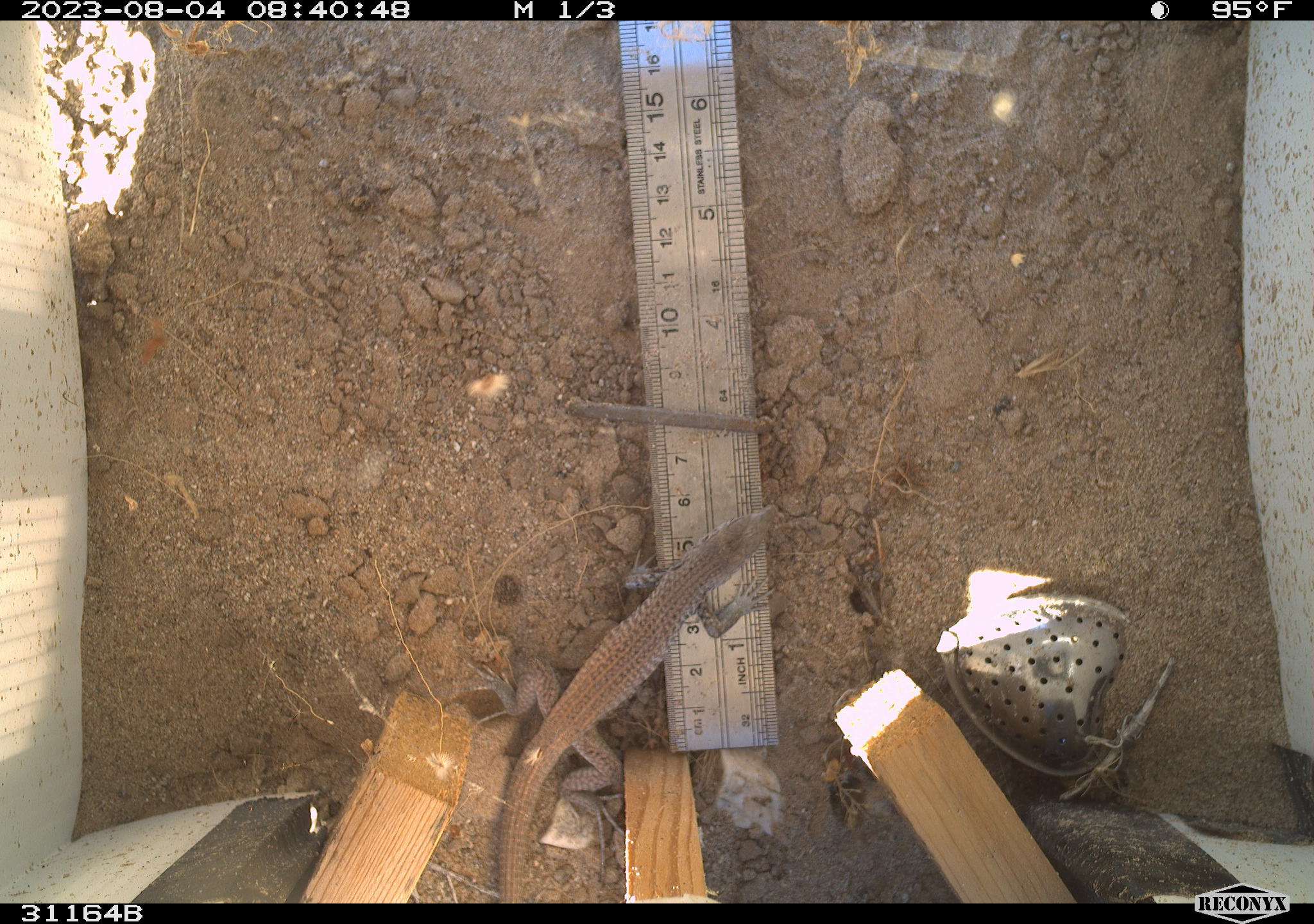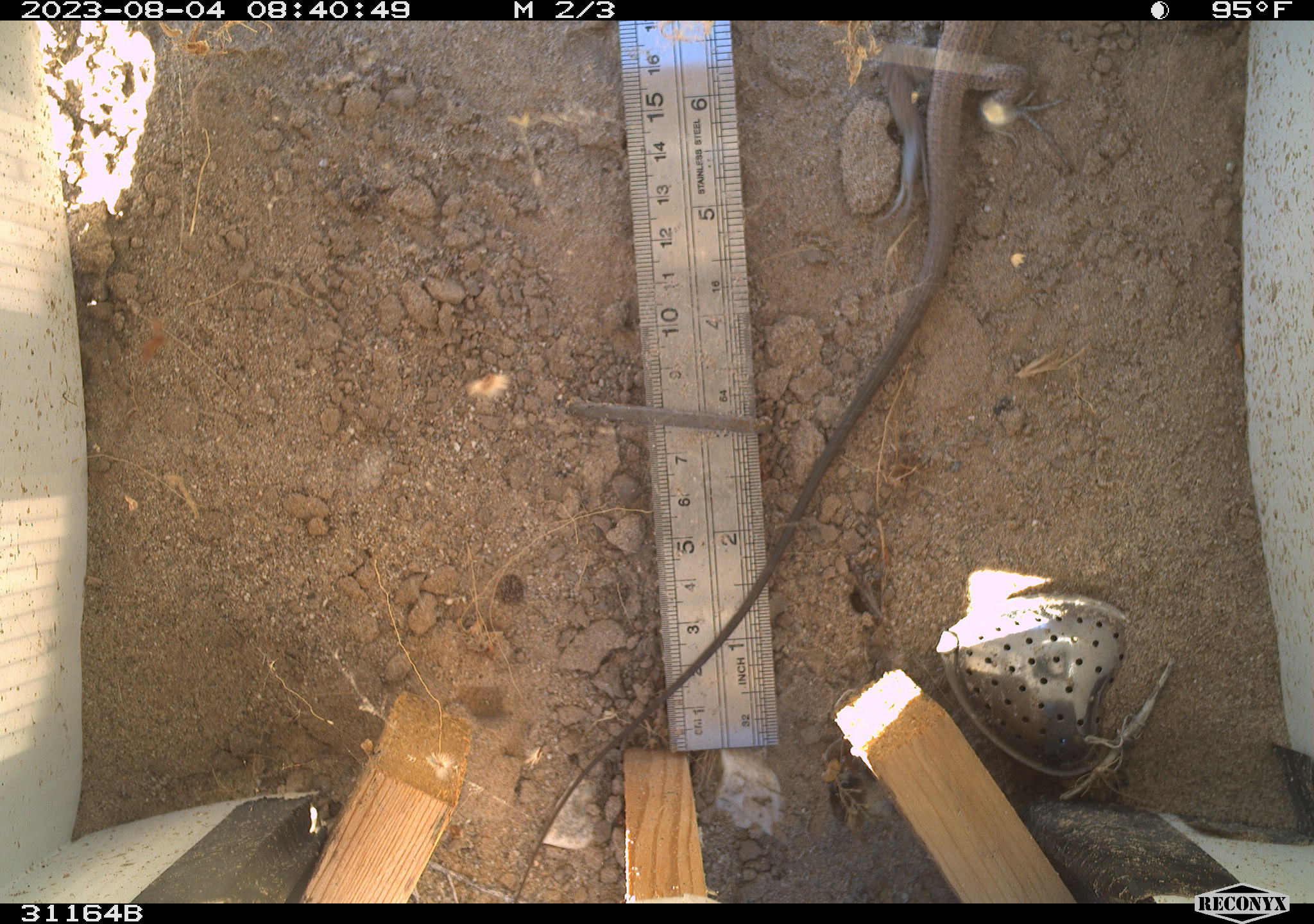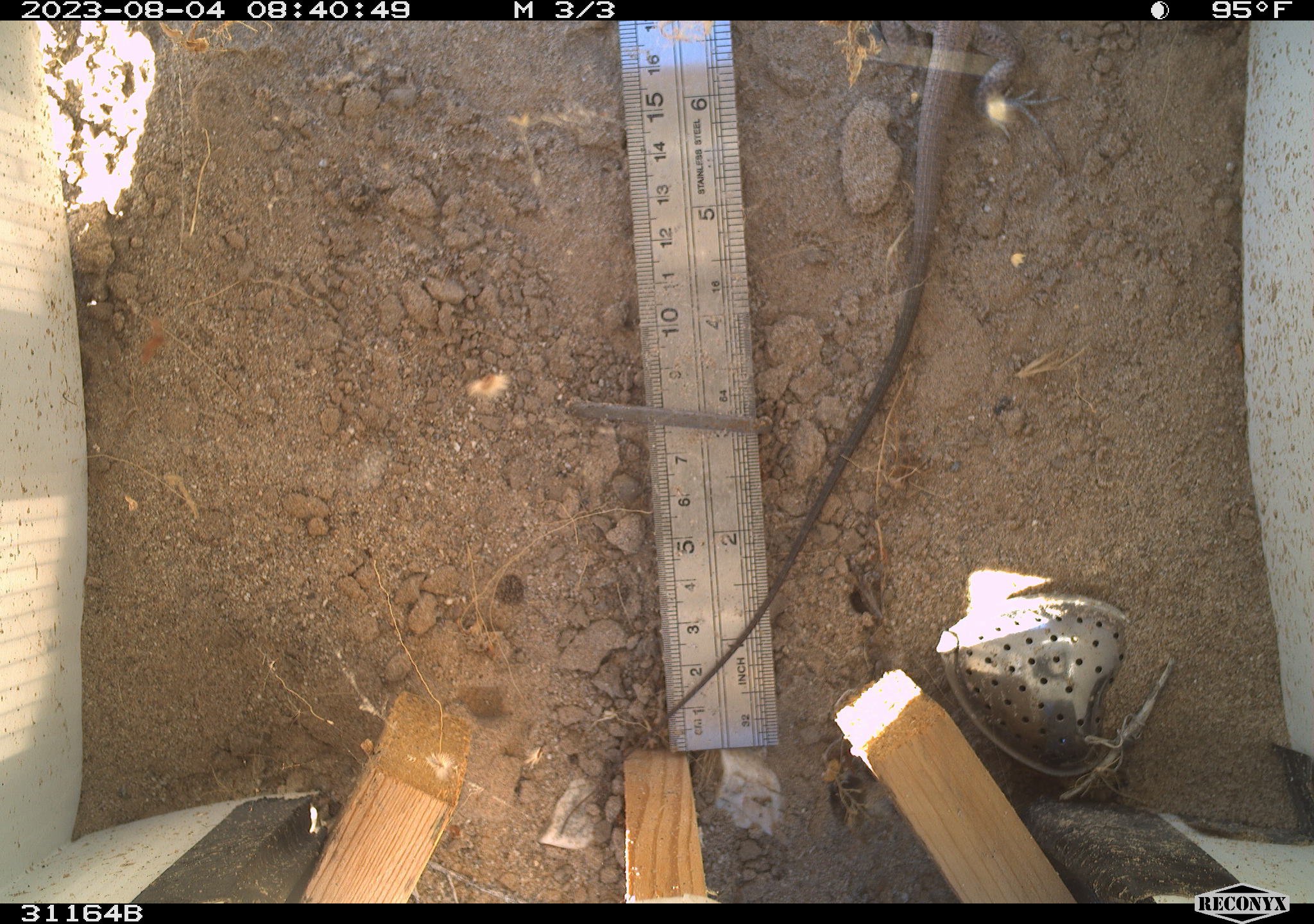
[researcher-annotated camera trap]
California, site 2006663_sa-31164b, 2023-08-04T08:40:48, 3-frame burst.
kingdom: Animalia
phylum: Chordata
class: Reptilia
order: Squamata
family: Teiidae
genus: Aspidoscelis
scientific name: Aspidoscelis tigris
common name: western whiptail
Western whiptail (Aspidoscelis tigris).